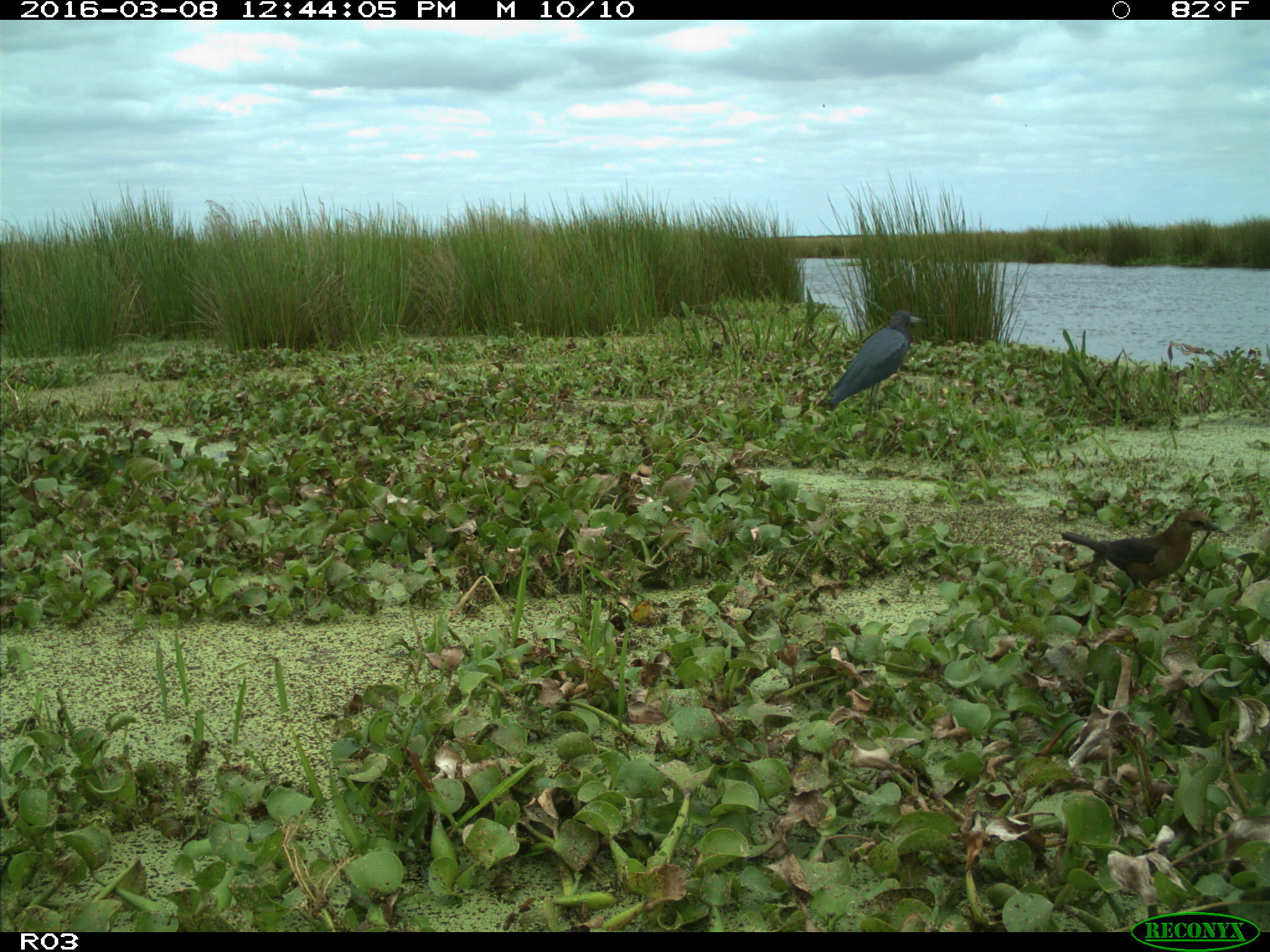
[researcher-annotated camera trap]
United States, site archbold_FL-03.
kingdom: Animalia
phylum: Chordata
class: Aves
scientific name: Aves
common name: birds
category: unidentified bird